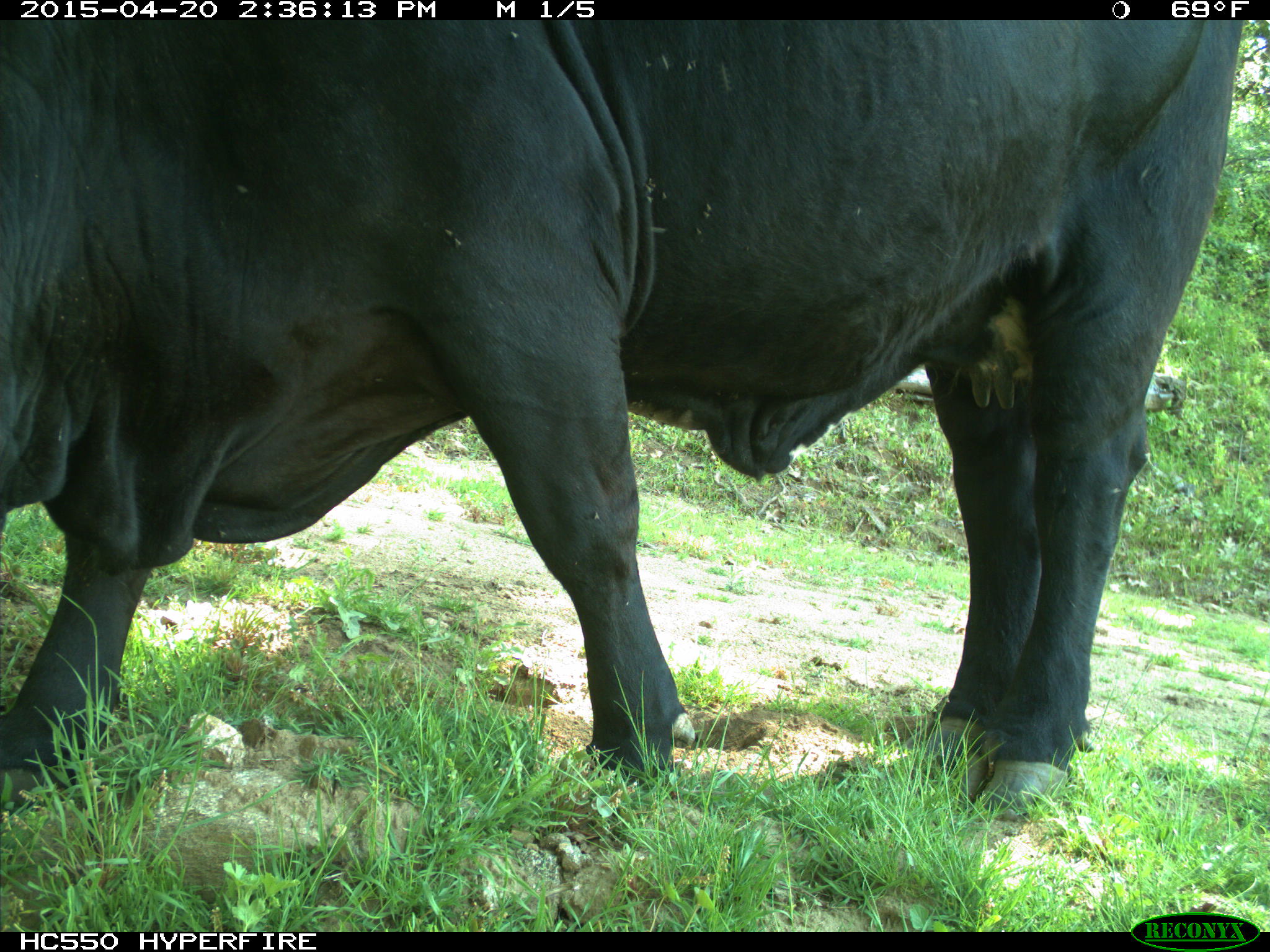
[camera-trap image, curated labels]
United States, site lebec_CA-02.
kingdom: Animalia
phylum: Chordata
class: Mammalia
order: Artiodactyla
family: Bovidae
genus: Bos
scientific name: Bos taurus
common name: domestic cow